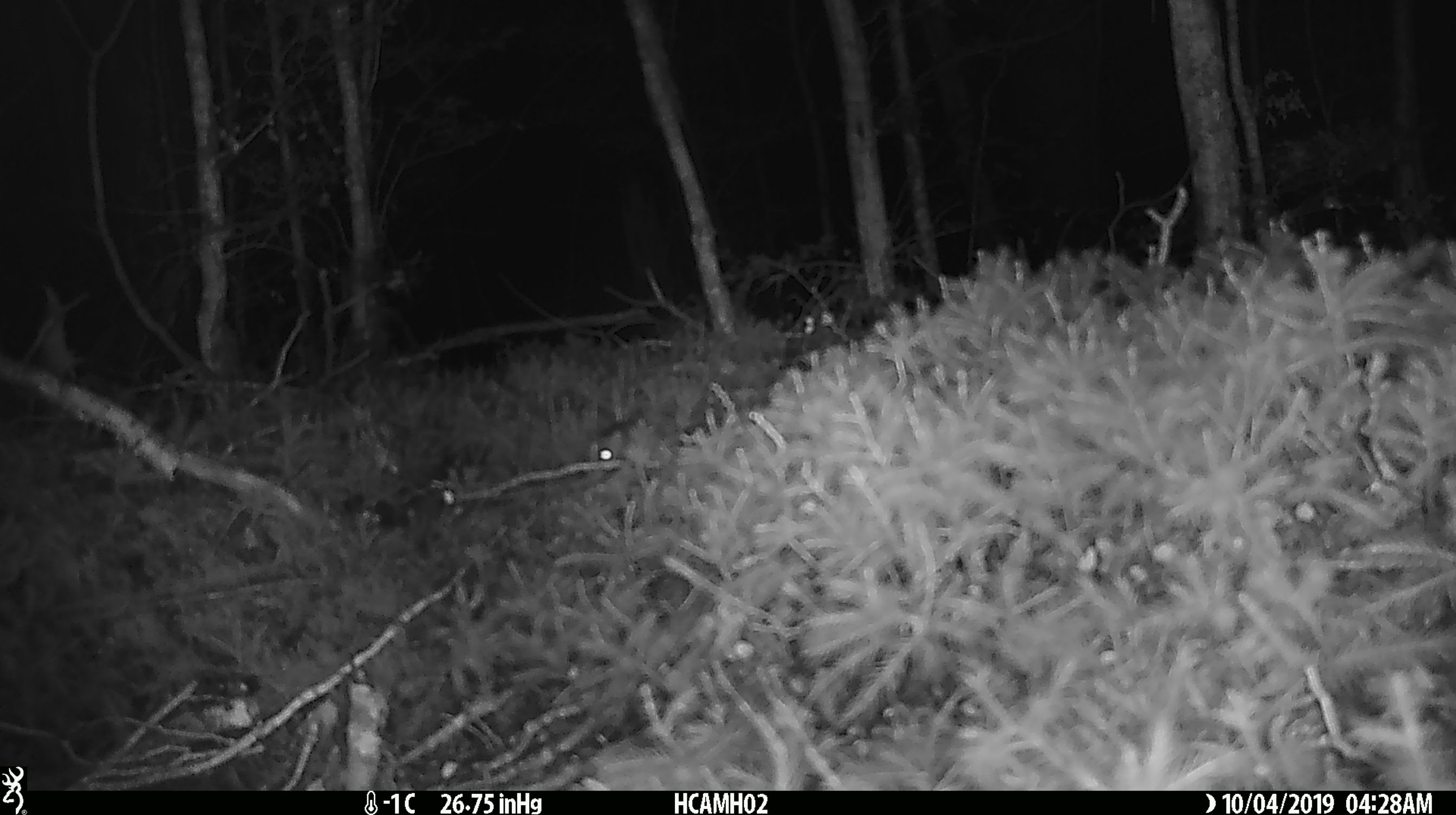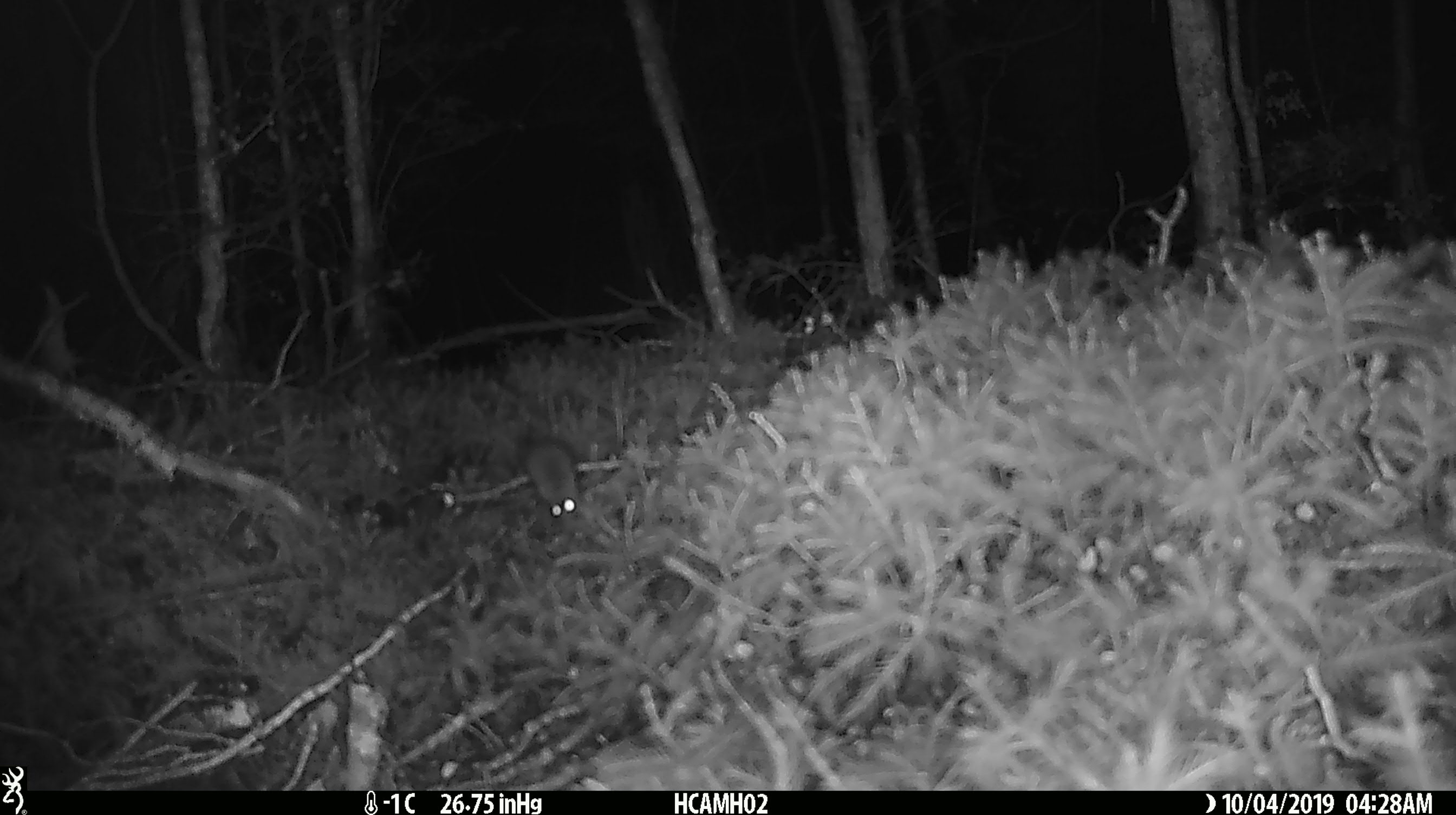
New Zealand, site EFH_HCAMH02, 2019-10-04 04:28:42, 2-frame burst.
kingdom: Animalia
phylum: Chordata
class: Mammalia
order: Rodentia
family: Muridae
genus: Mus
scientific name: Mus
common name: mouse